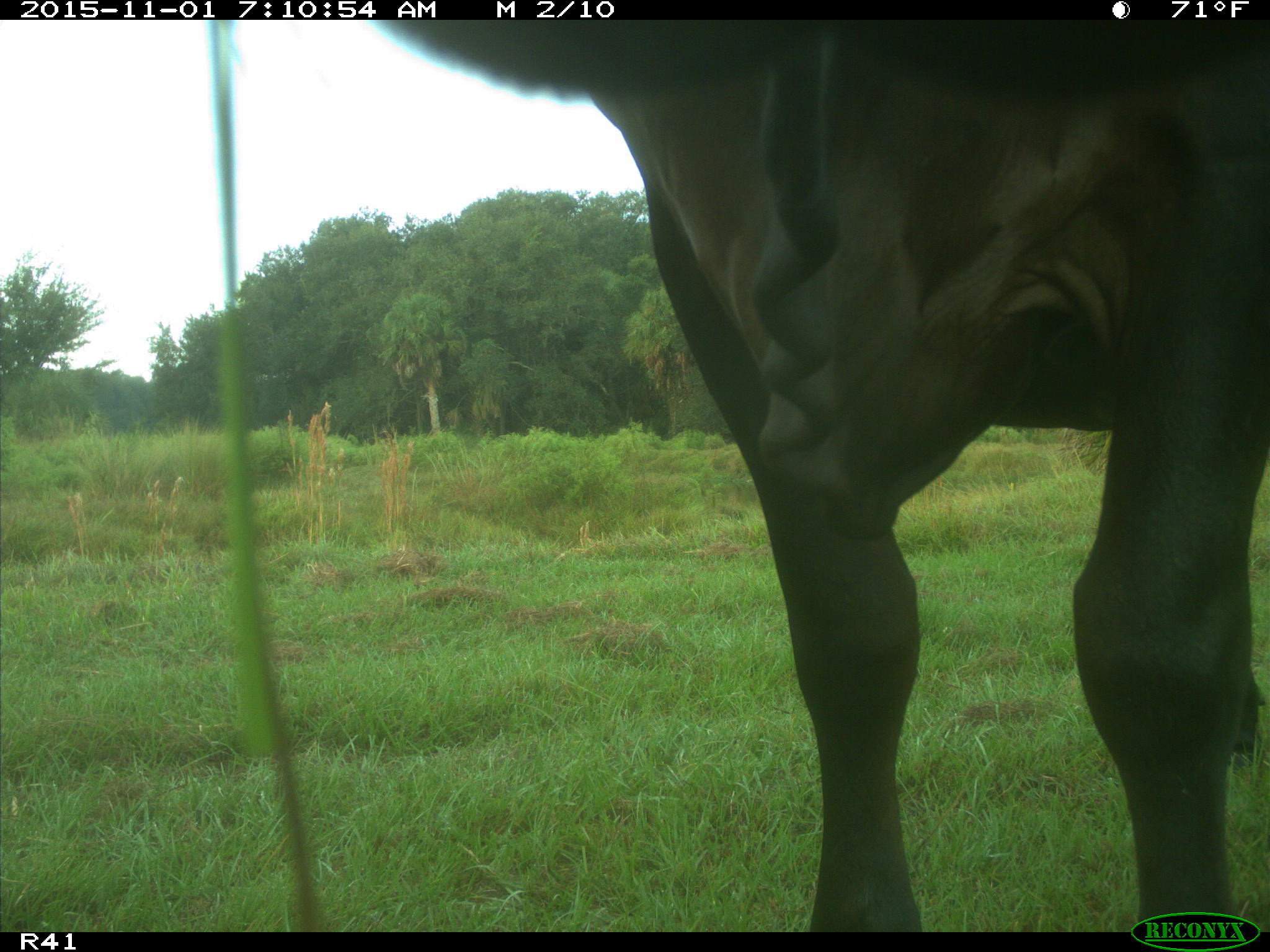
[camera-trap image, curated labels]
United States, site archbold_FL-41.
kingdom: Animalia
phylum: Chordata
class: Mammalia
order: Artiodactyla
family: Bovidae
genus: Bos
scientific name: Bos taurus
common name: domestic cow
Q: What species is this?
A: Bos taurus (domestic cow).